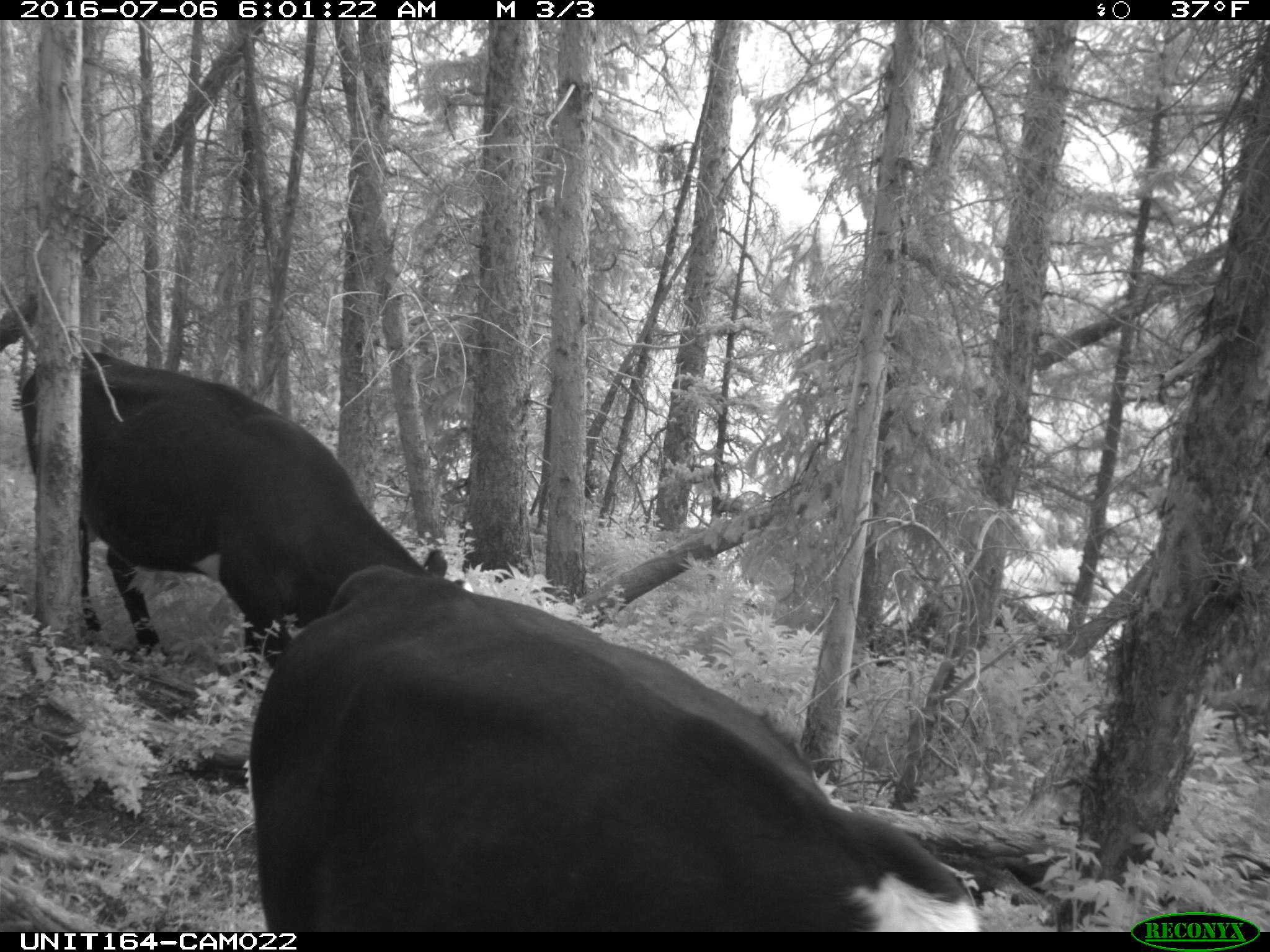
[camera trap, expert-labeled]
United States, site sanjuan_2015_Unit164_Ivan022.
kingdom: Animalia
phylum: Chordata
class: Mammalia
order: Artiodactyla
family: Bovidae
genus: Bos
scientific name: Bos taurus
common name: domestic cow